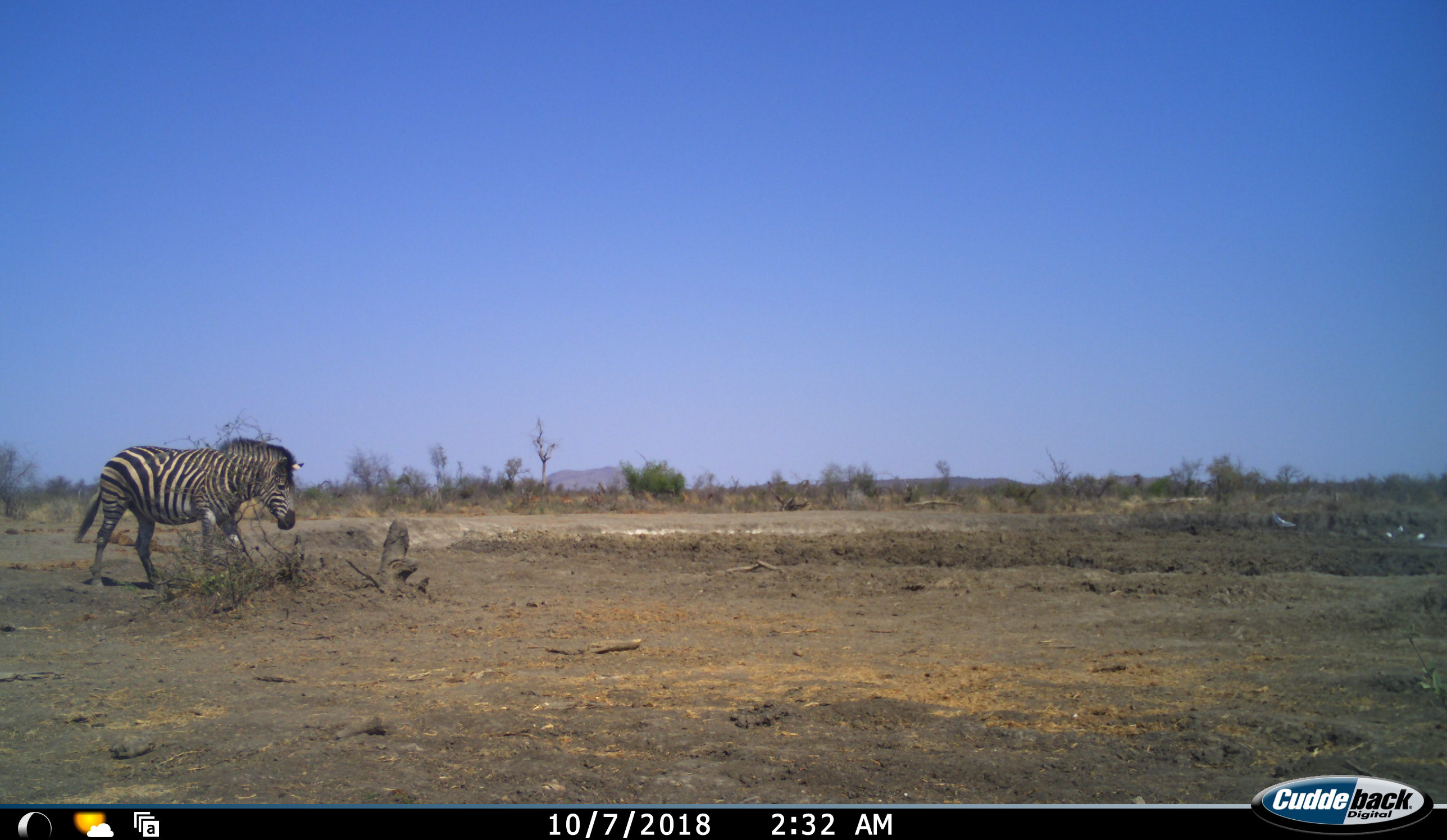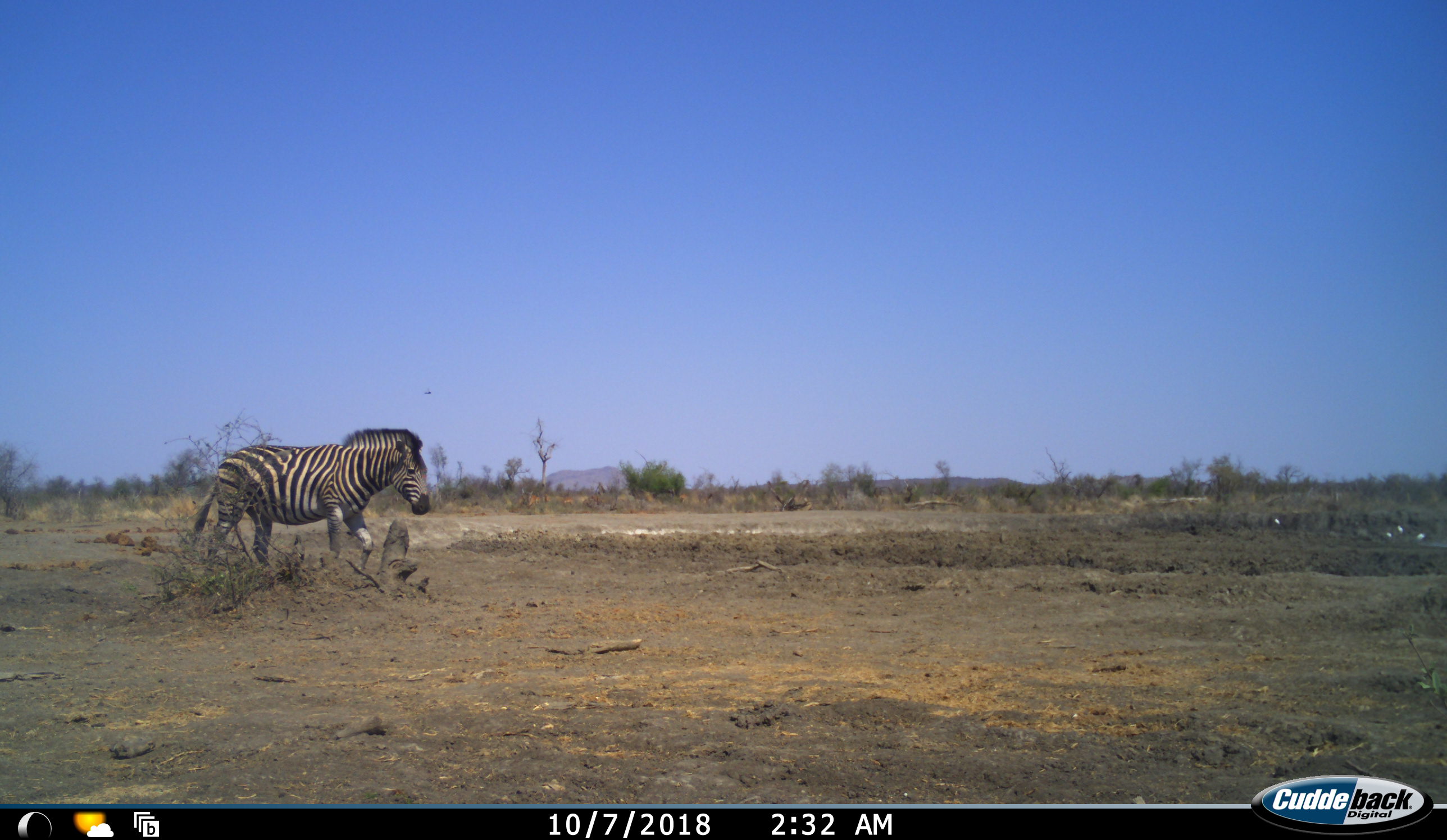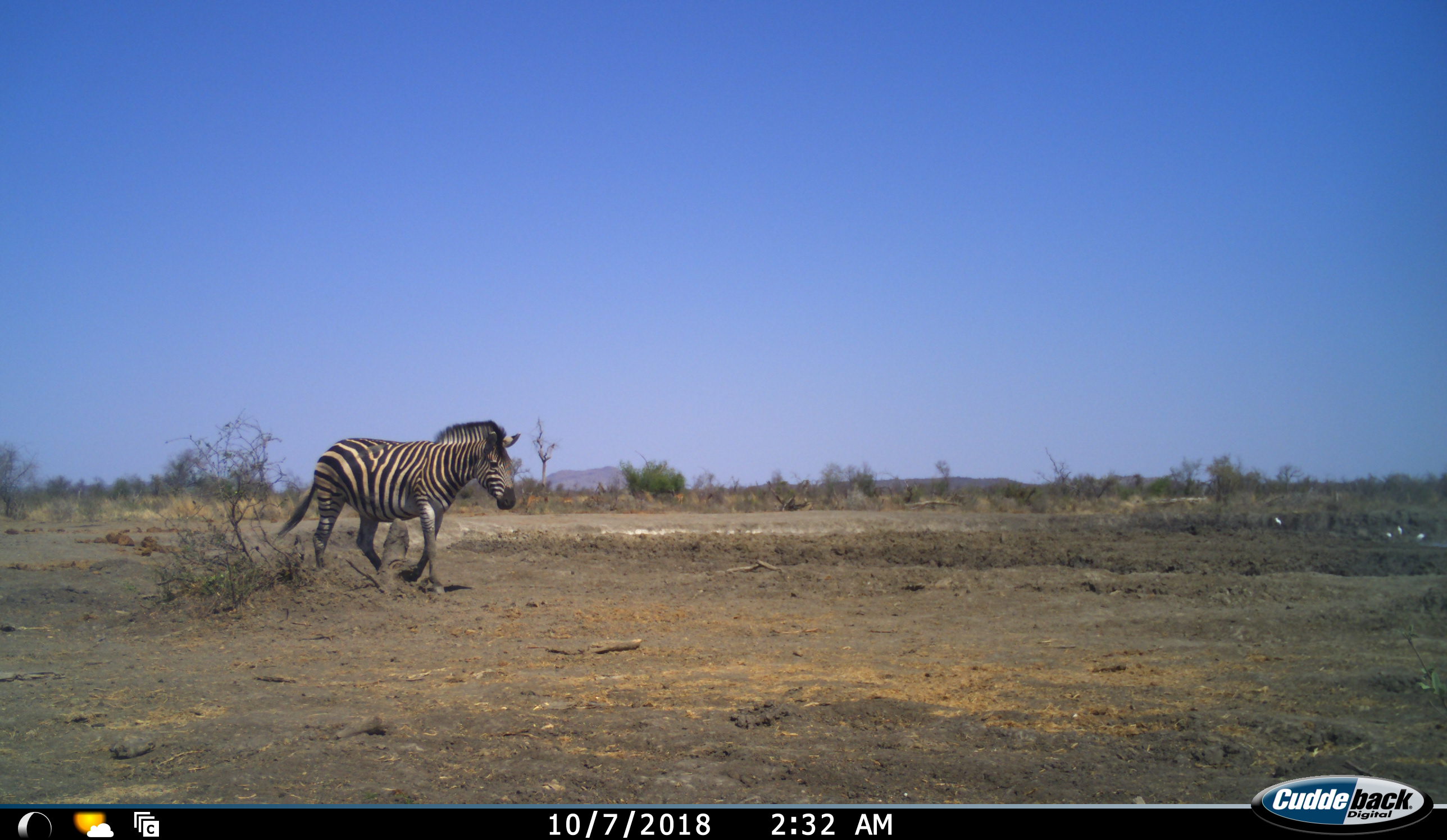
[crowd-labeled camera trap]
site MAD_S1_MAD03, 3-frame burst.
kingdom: Animalia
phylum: Chordata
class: Mammalia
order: Perissodactyla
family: Equidae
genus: Equus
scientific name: Equus quagga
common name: plains zebra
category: zebraplains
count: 1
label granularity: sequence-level